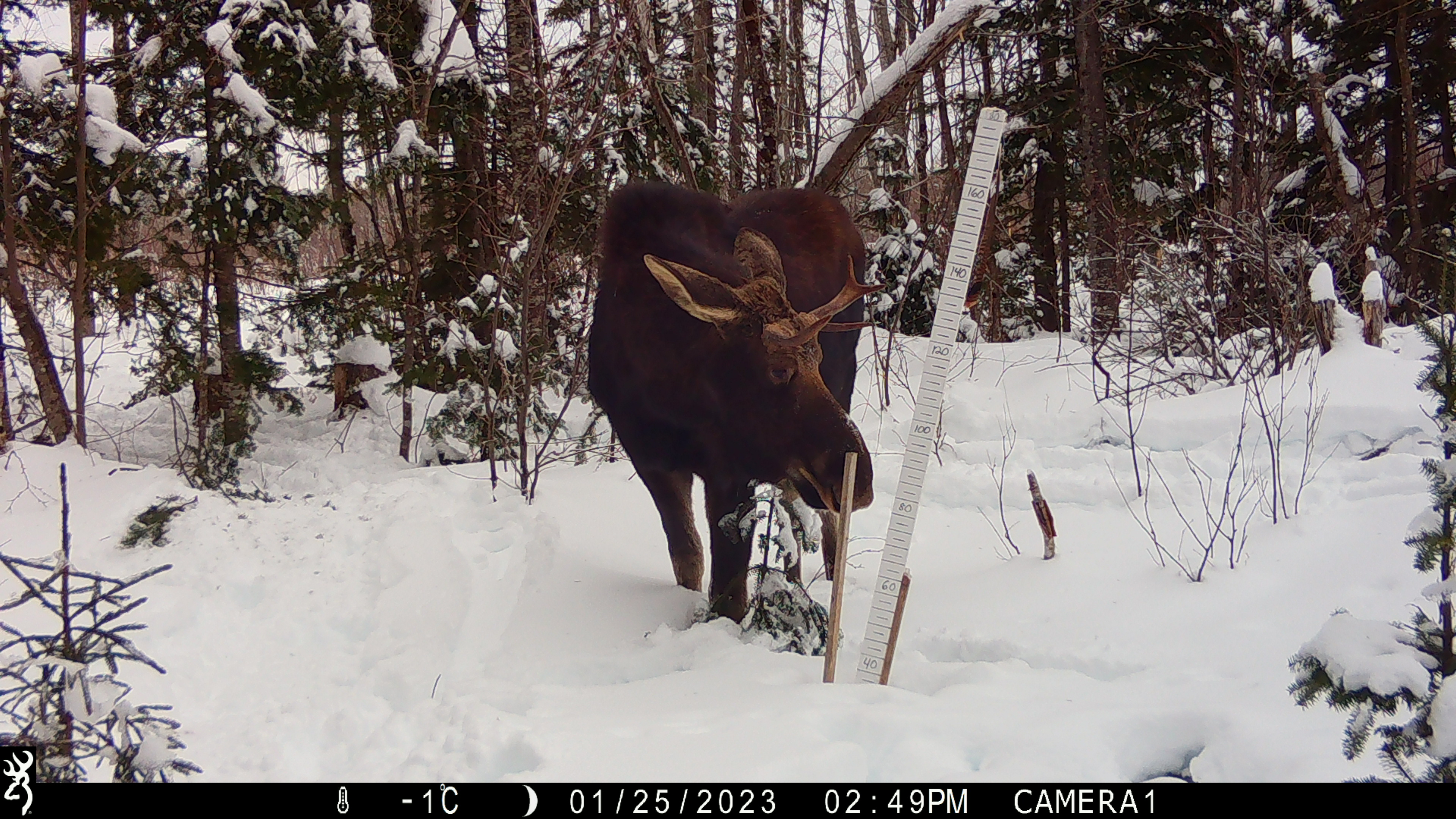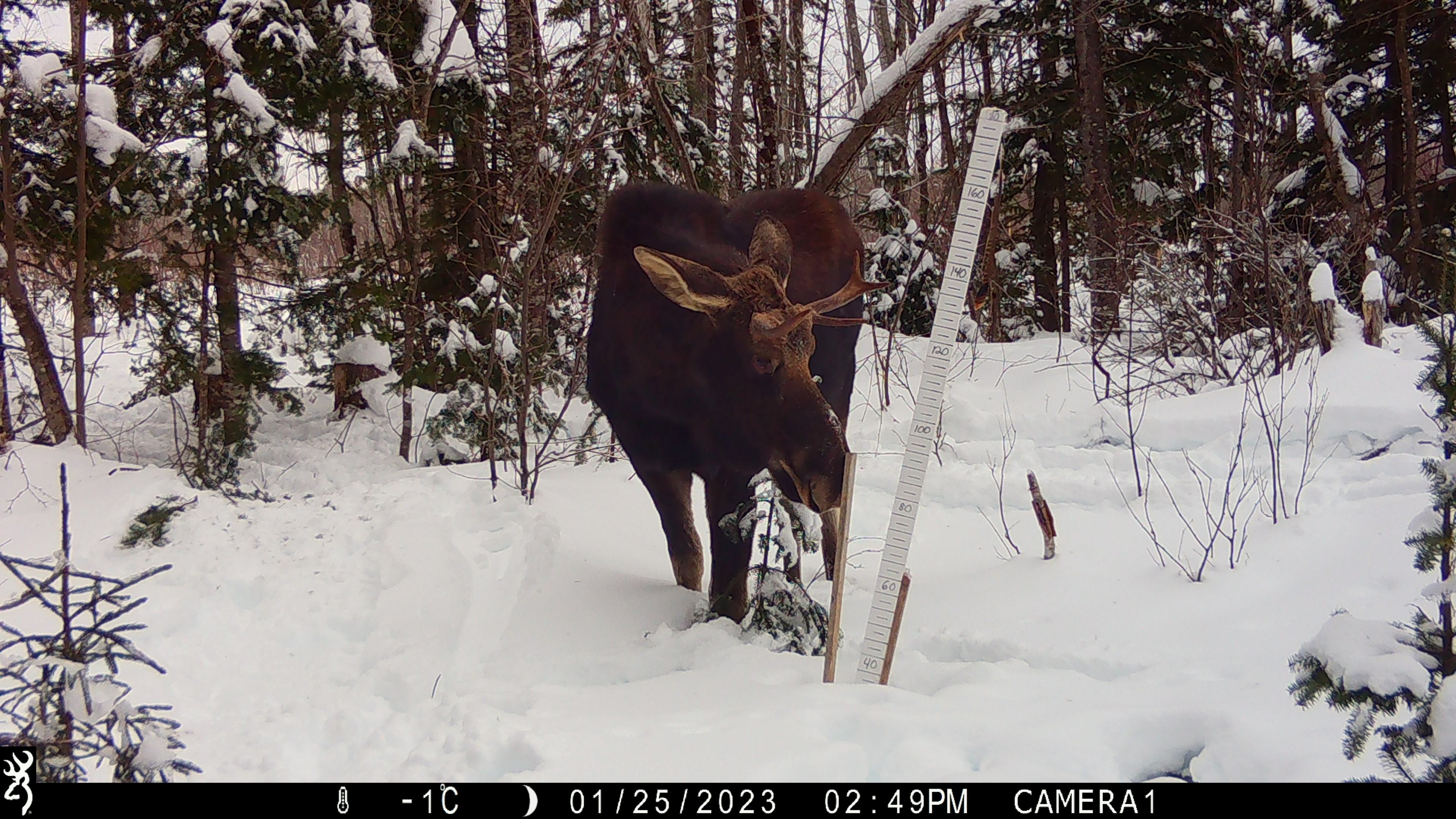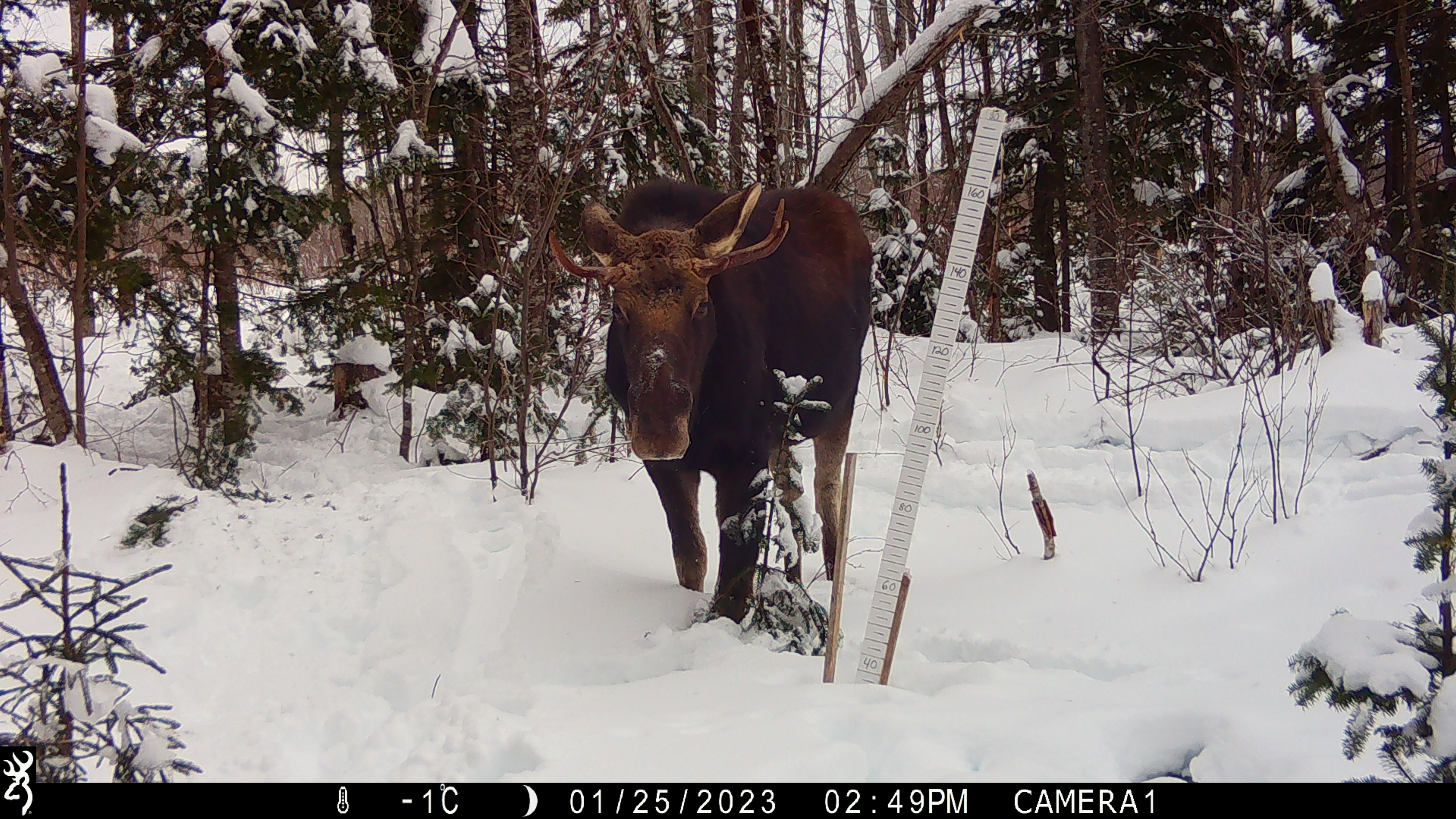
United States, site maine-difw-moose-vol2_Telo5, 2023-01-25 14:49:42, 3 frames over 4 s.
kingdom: Animalia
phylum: Chordata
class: Mammalia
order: Artiodactyla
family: Cervidae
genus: Alces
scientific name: Alces alces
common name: moose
Moose (Alces alces).